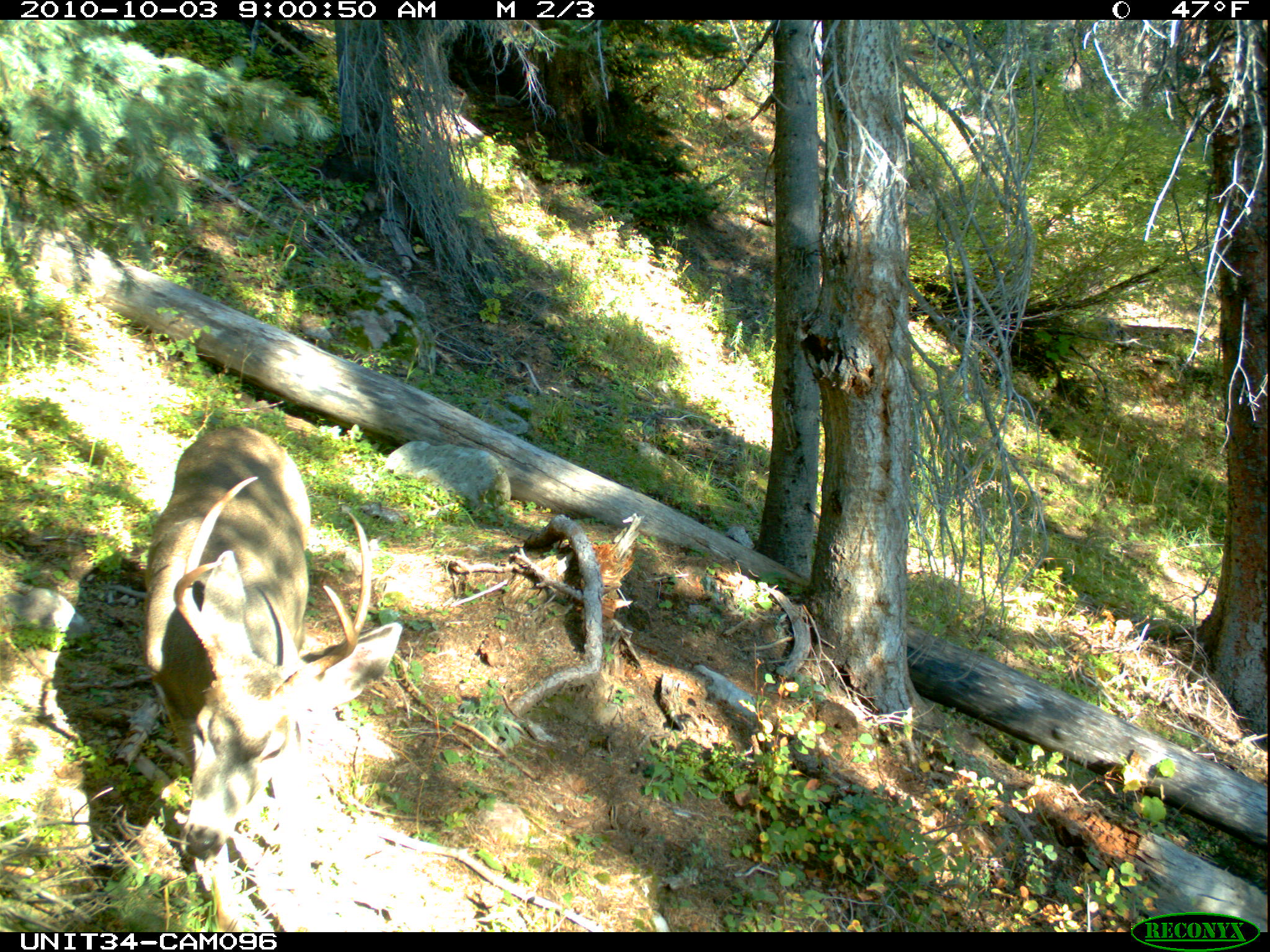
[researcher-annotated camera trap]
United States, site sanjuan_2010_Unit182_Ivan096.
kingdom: Animalia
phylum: Chordata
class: Mammalia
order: Artiodactyla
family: Cervidae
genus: Odocoileus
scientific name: Odocoileus hemionus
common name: mule deer